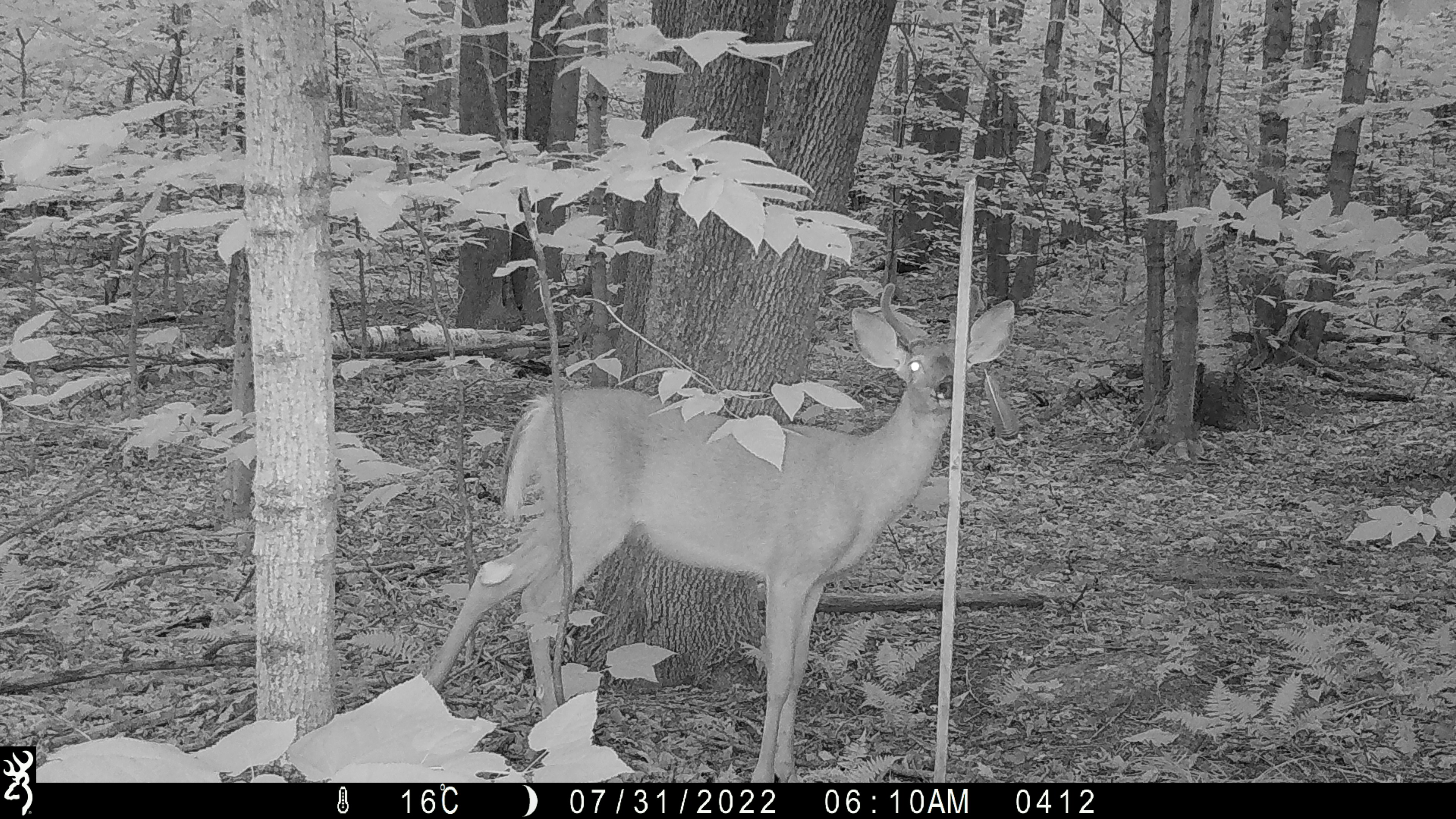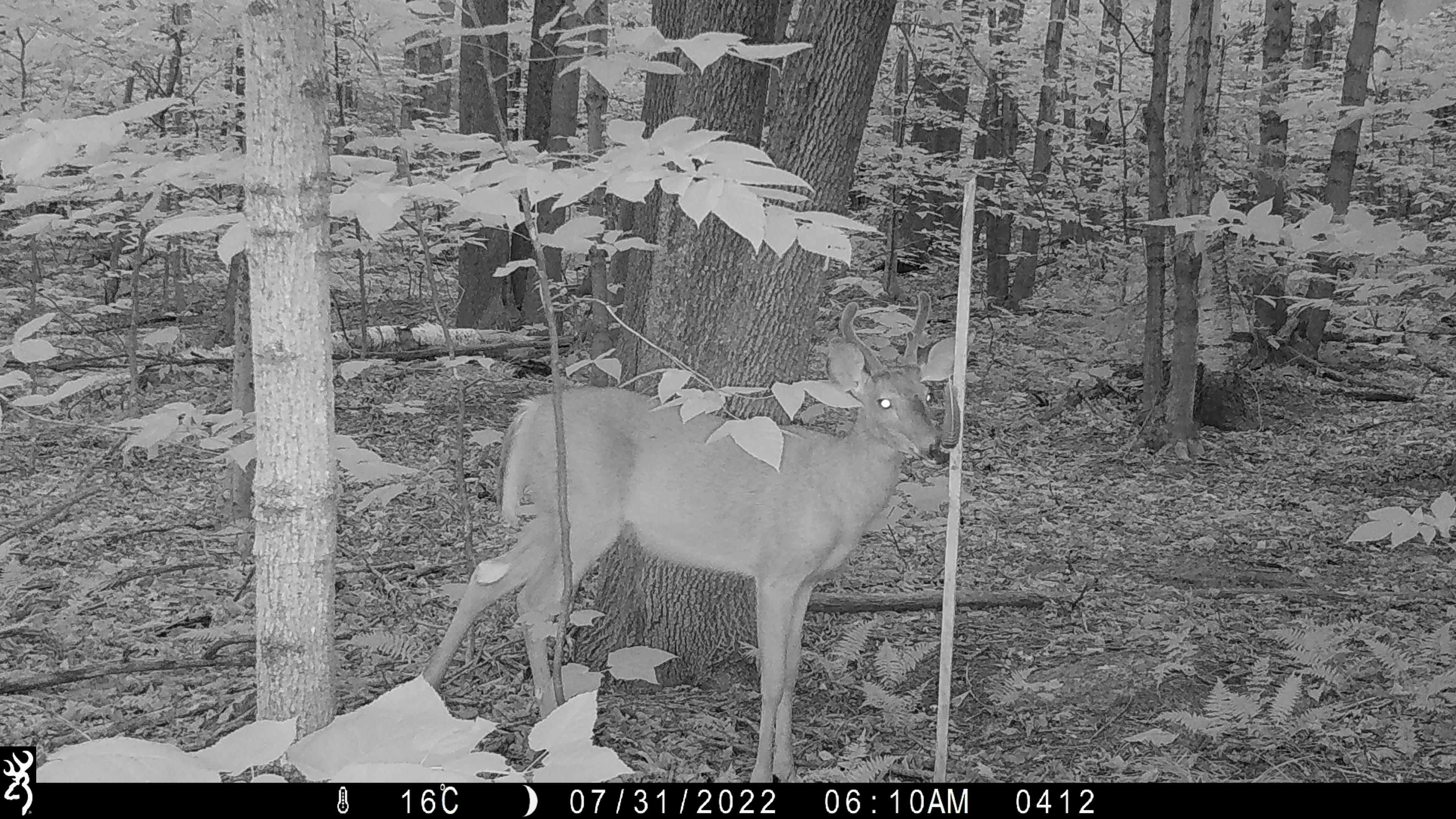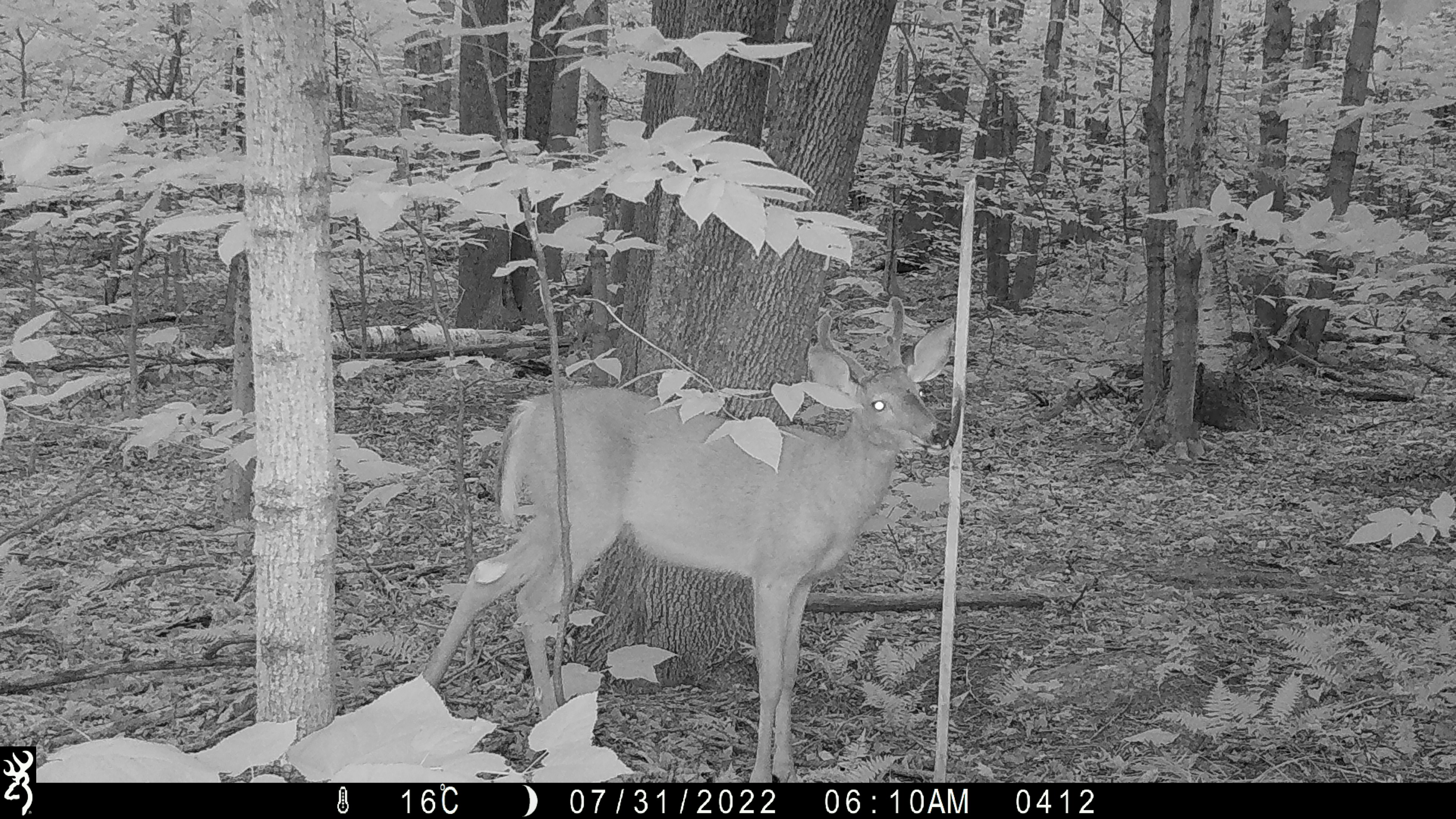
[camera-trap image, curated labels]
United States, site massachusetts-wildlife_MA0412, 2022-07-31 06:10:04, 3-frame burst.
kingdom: Animalia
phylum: Chordata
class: Mammalia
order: Artiodactyla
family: Cervidae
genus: Odocoileus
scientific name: Odocoileus virginianus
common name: white-tailed deer